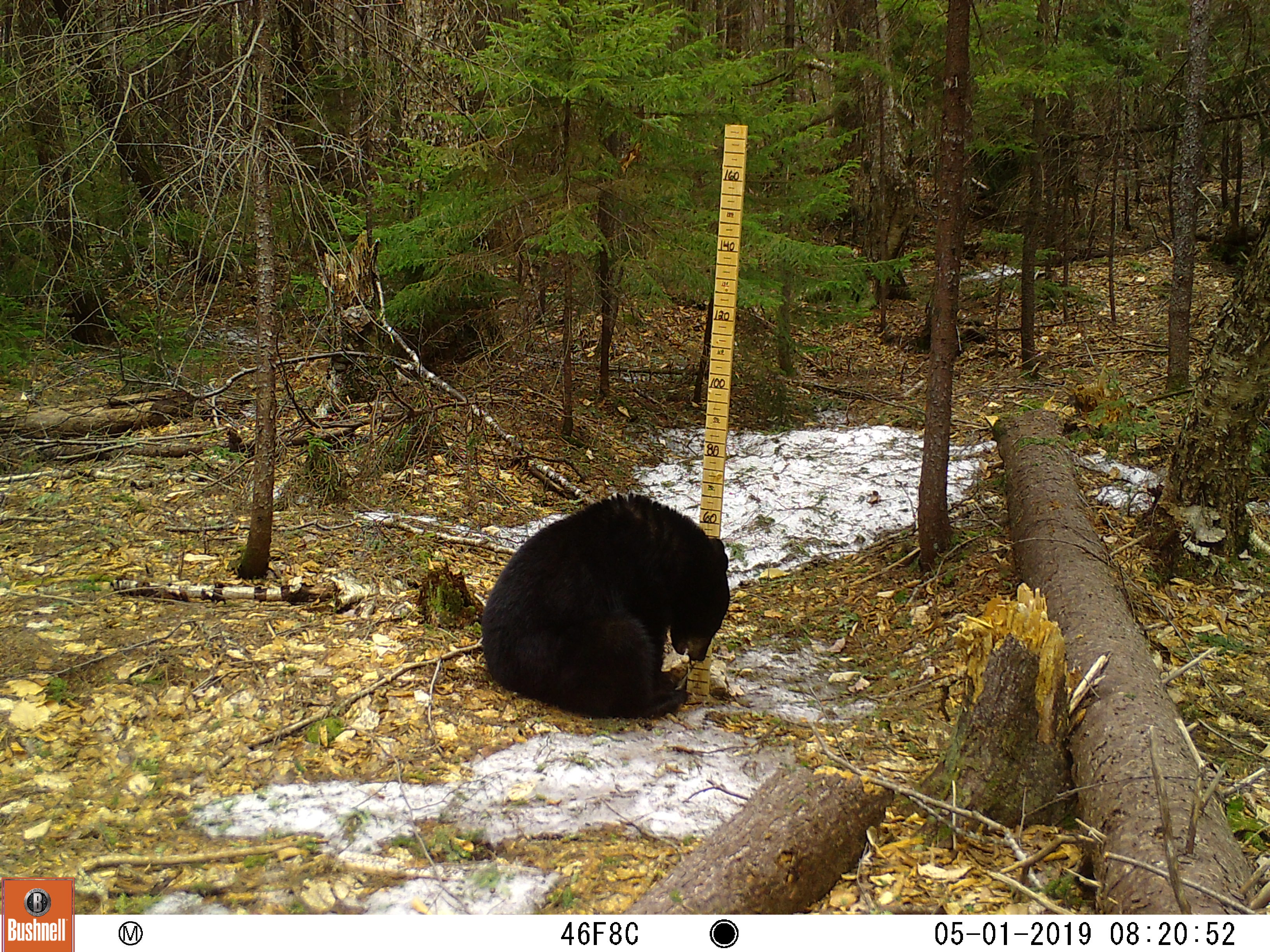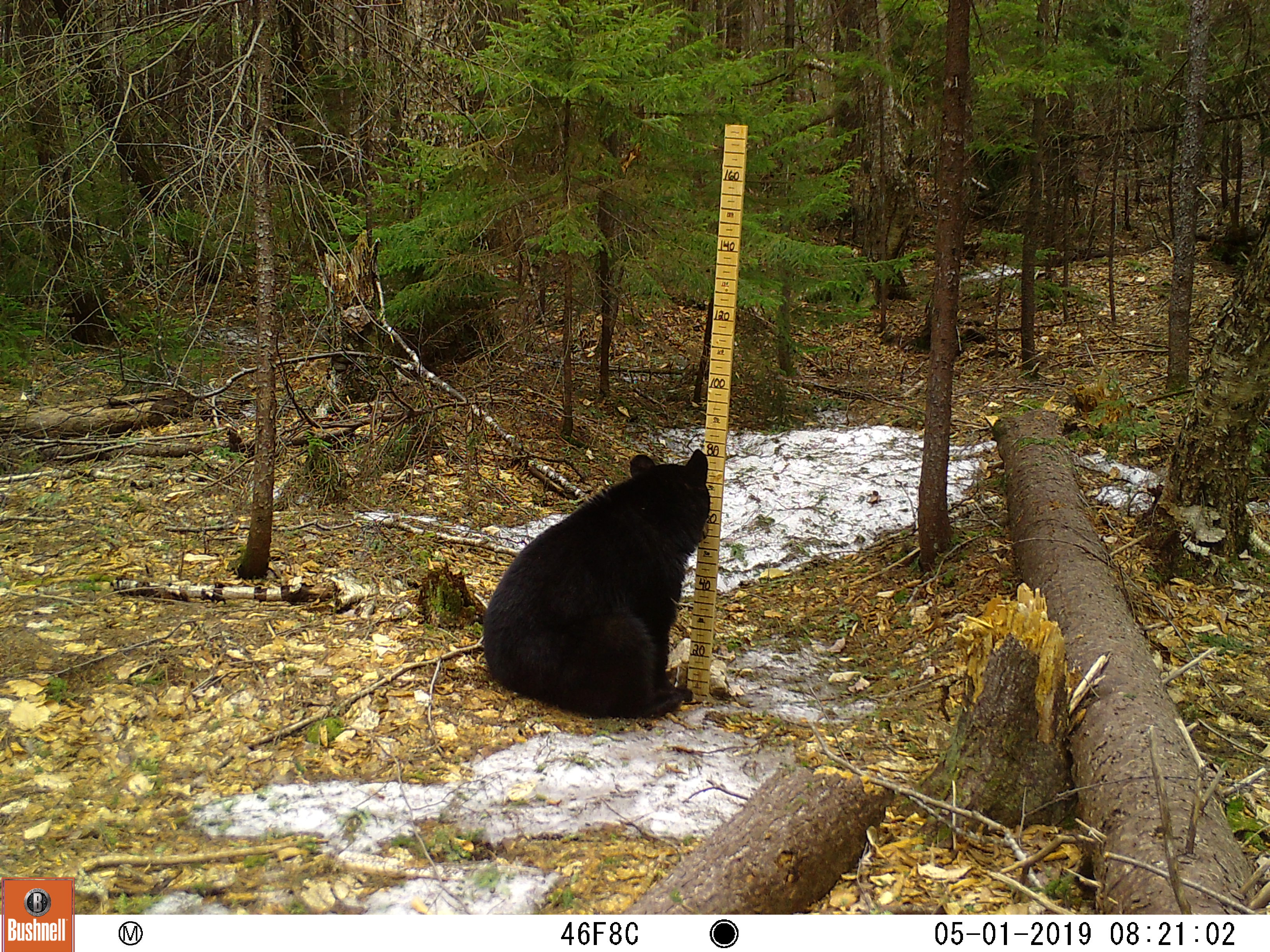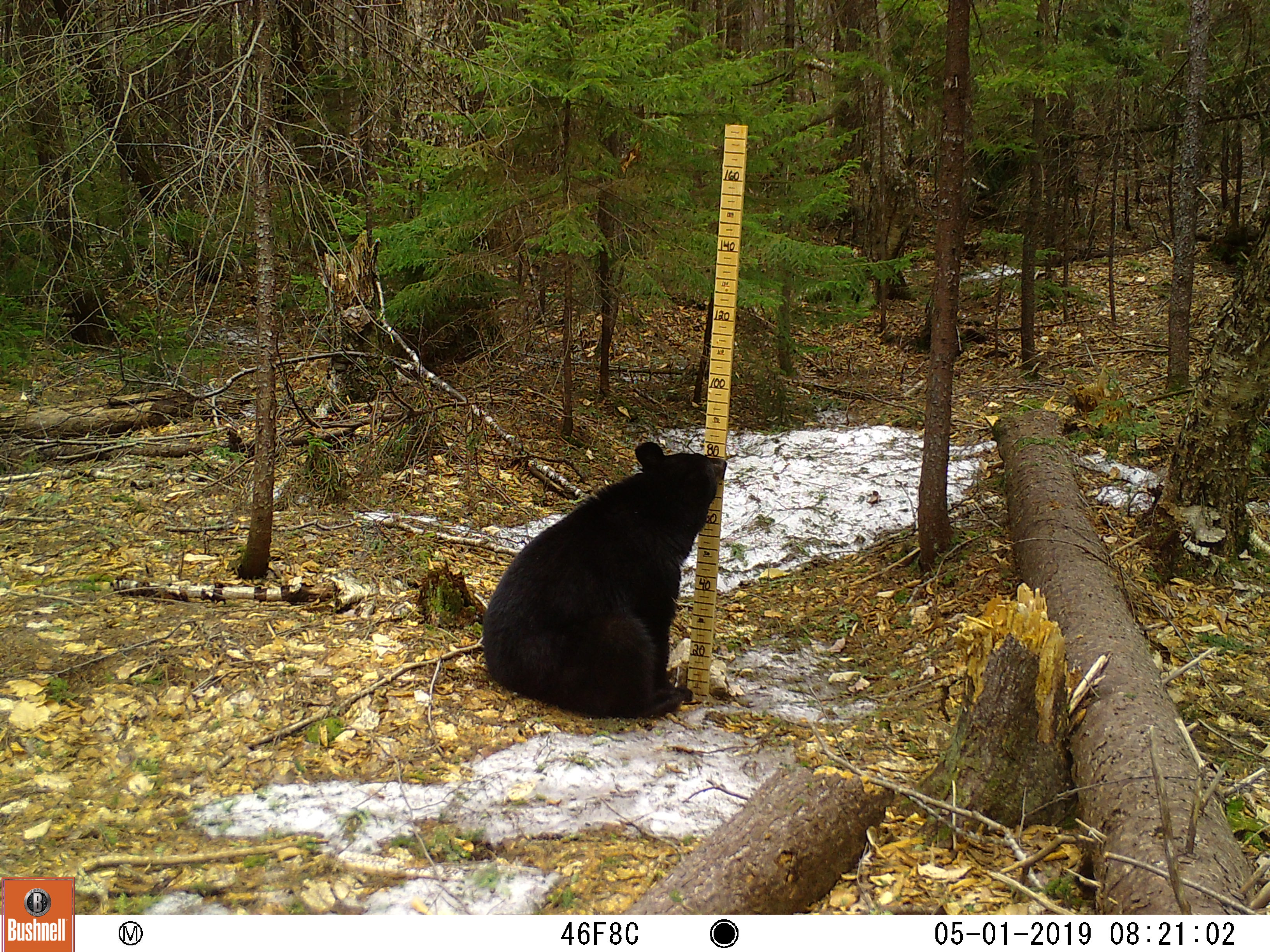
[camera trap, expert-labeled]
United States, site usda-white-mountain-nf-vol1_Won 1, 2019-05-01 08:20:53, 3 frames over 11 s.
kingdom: Animalia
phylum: Chordata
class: Mammalia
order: Carnivora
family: Ursidae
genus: Ursus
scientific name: Ursus americanus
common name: black bear